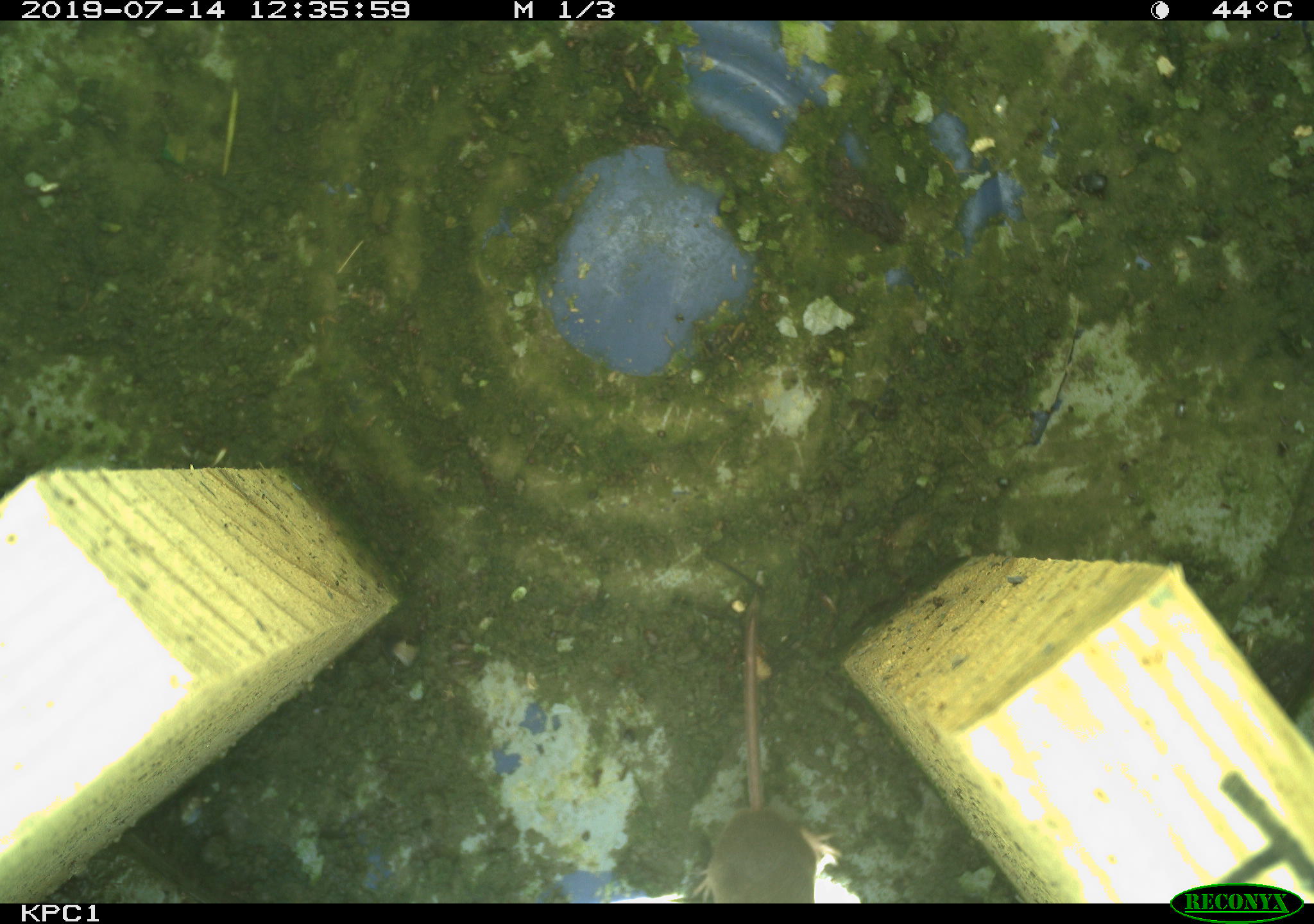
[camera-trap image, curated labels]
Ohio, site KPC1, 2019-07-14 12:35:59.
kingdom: Animalia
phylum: Chordata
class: Mammalia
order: Eulipotyphla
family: Soricidae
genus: Sorex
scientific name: Sorex cinereus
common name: masked shrew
Masked shrew (Sorex cinereus).